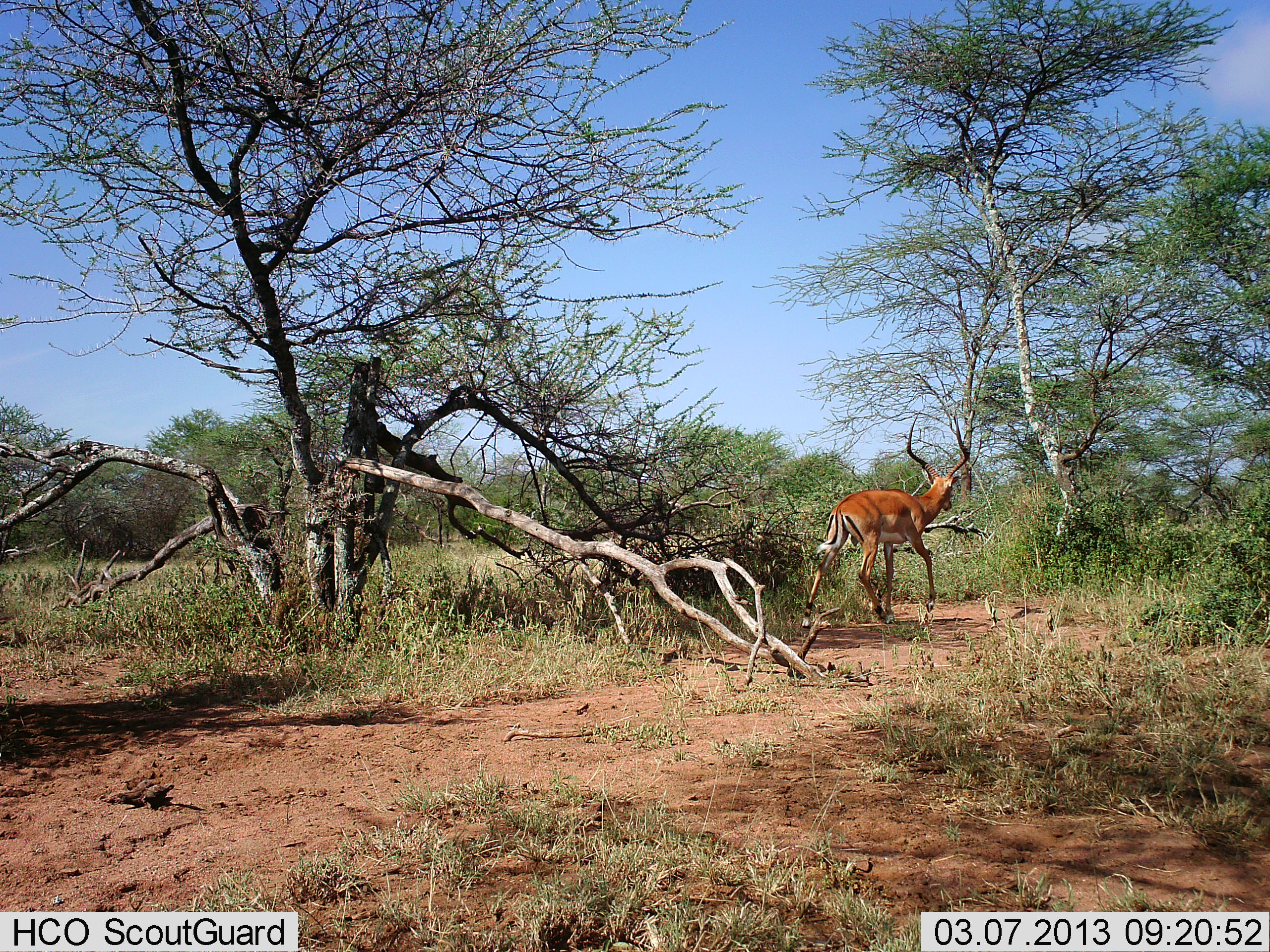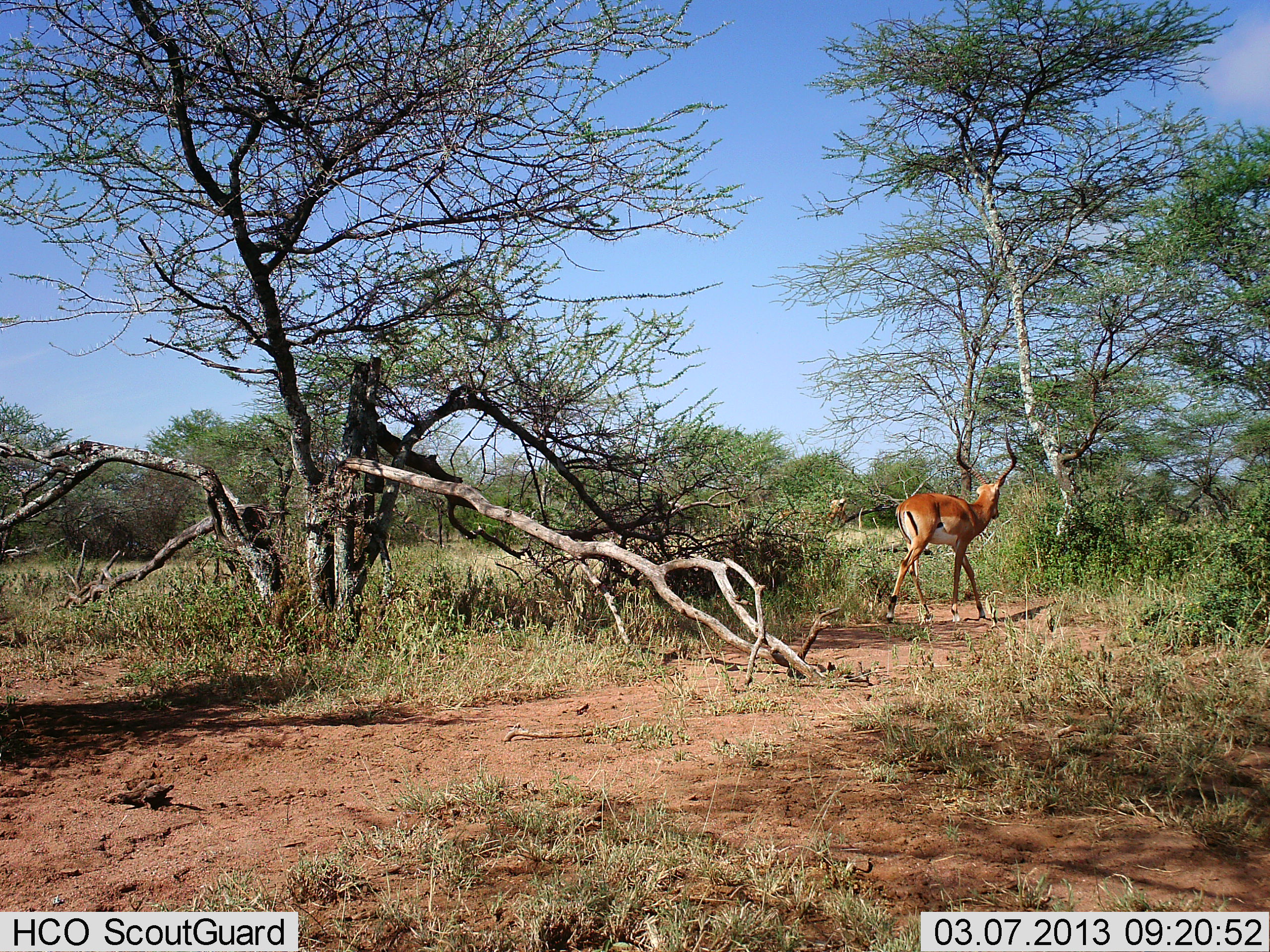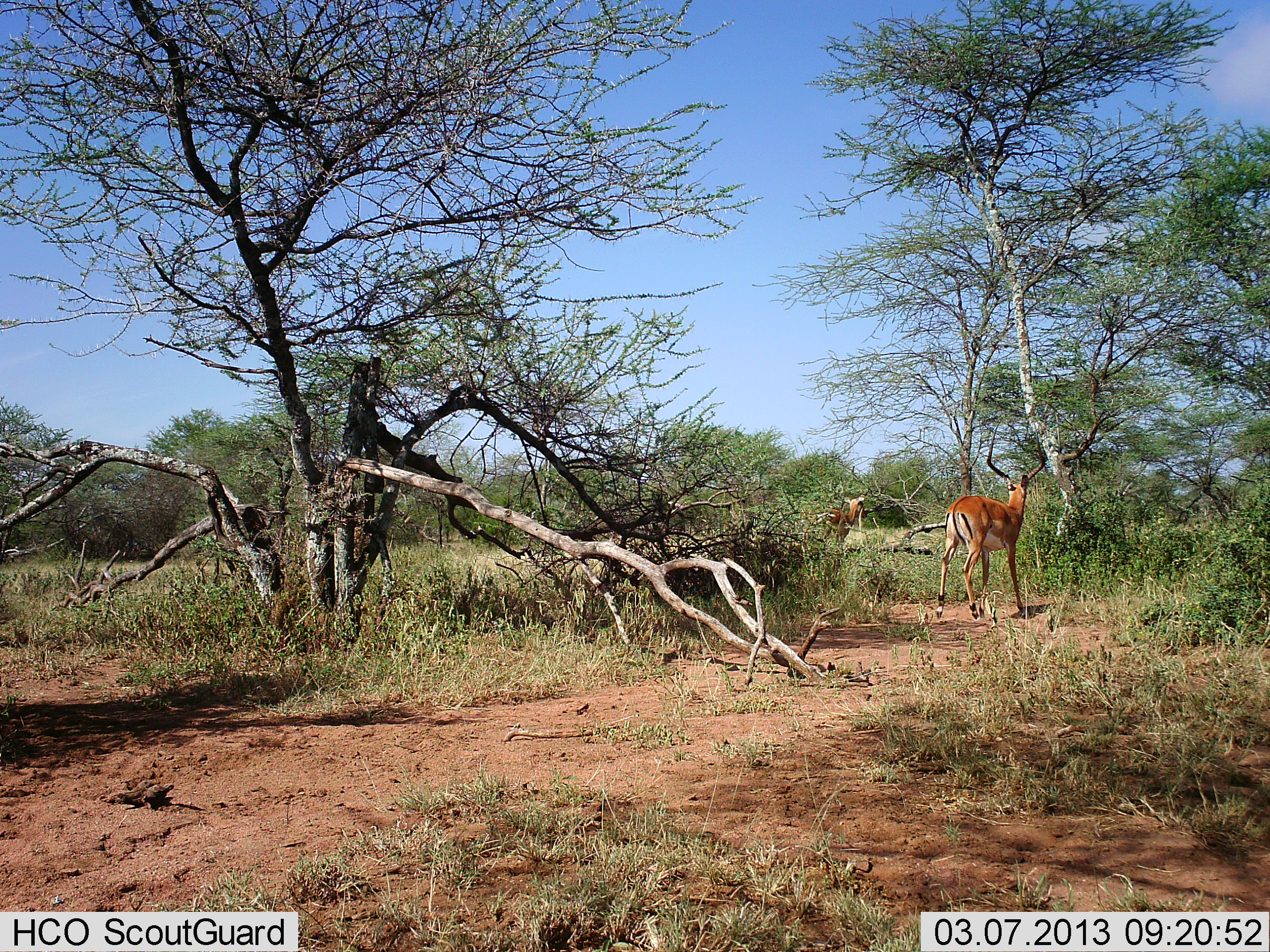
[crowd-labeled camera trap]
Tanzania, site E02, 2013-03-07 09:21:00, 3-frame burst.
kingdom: Animalia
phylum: Chordata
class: Mammalia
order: Artiodactyla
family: Bovidae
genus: Aepyceros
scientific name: Aepyceros melampus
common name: impala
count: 2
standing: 4%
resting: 0%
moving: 100%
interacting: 0%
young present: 0%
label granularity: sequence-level